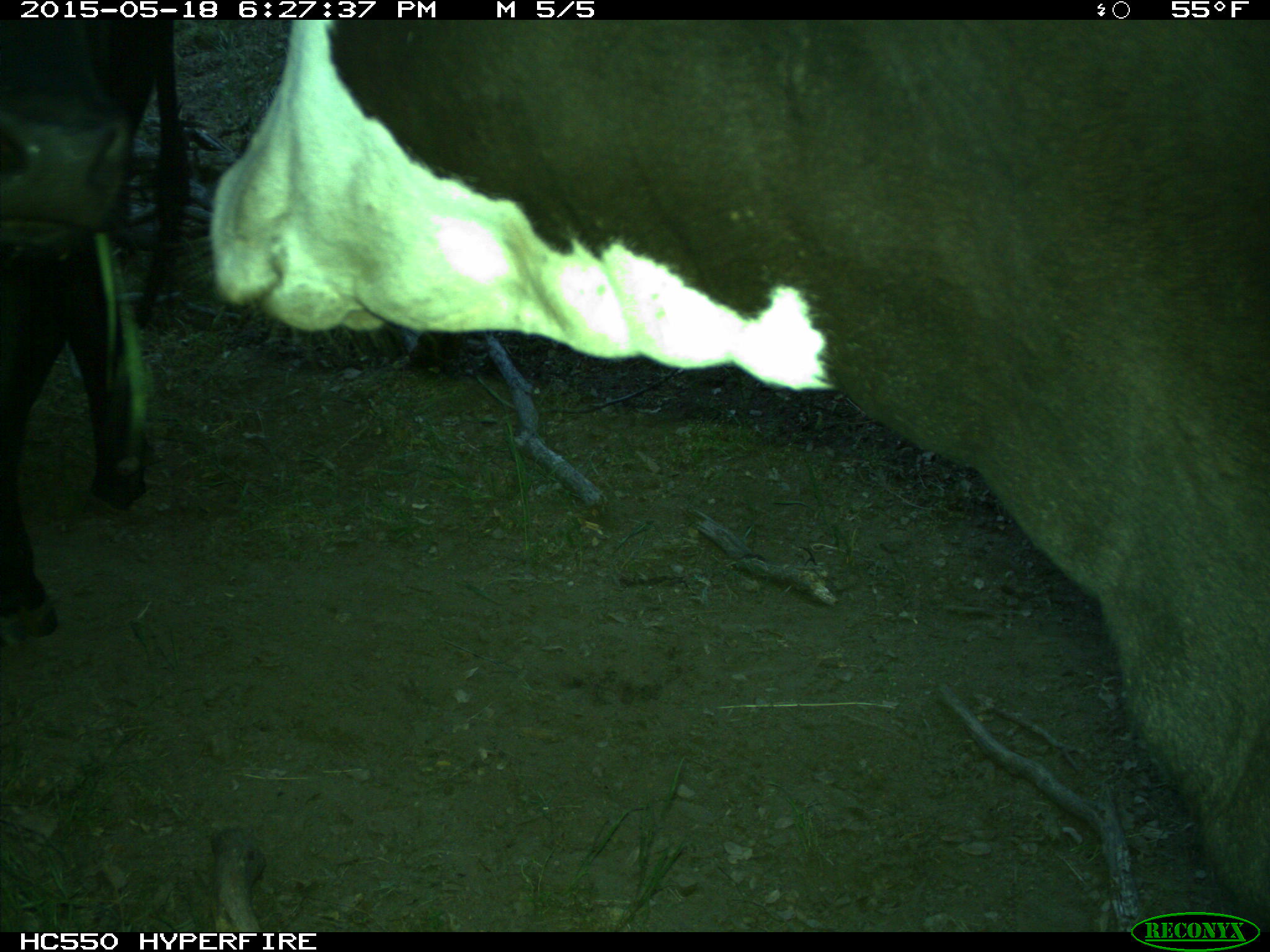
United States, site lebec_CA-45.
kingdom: Animalia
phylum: Chordata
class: Mammalia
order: Artiodactyla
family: Bovidae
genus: Bos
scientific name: Bos taurus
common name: domestic cow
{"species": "Bos taurus (domestic cow)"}